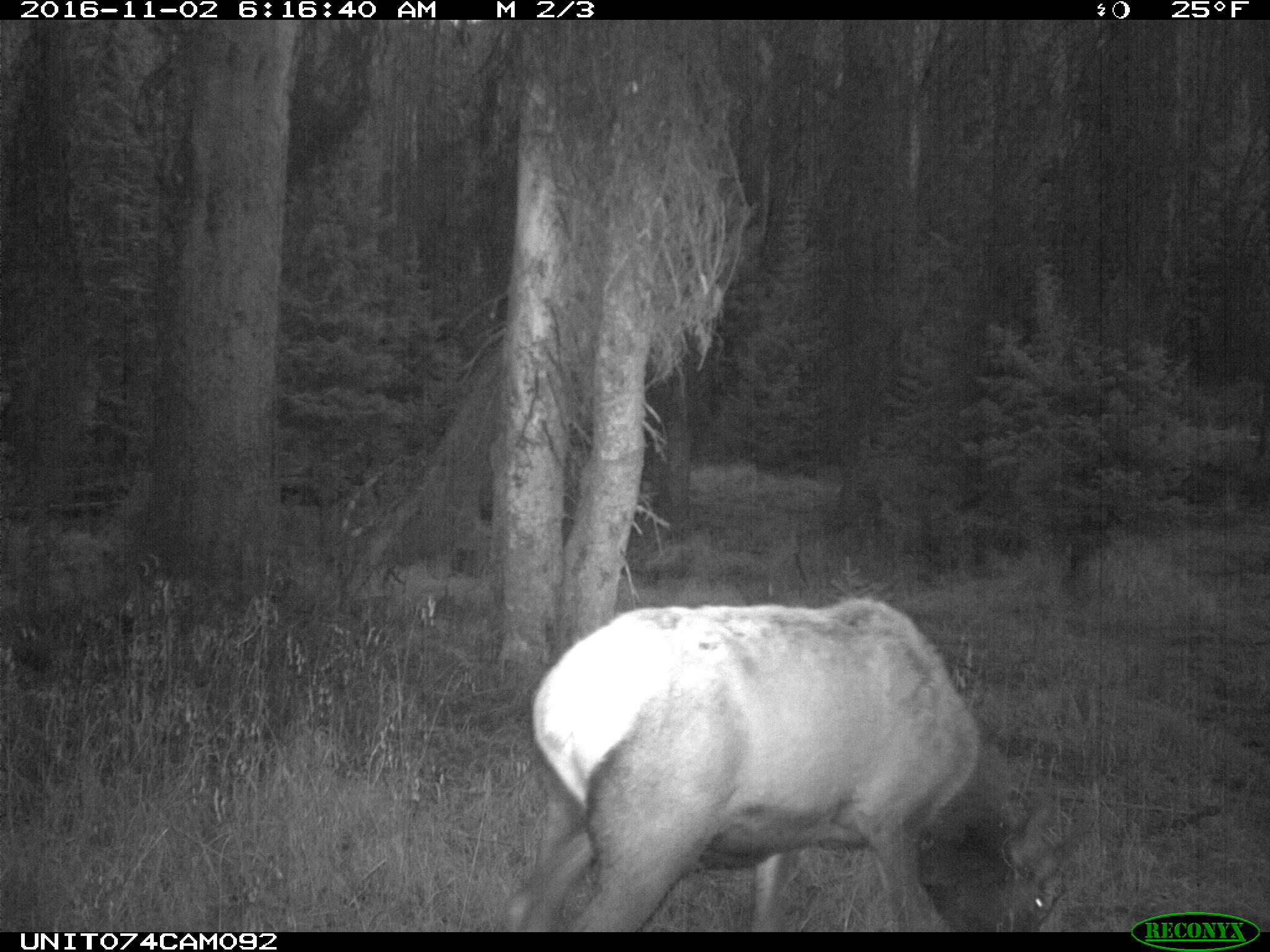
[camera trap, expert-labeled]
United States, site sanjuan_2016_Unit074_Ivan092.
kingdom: Animalia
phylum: Chordata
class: Mammalia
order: Artiodactyla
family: Cervidae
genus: Cervus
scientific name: Cervus elaphus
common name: red deer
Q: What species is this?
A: Cervus elaphus (red deer).